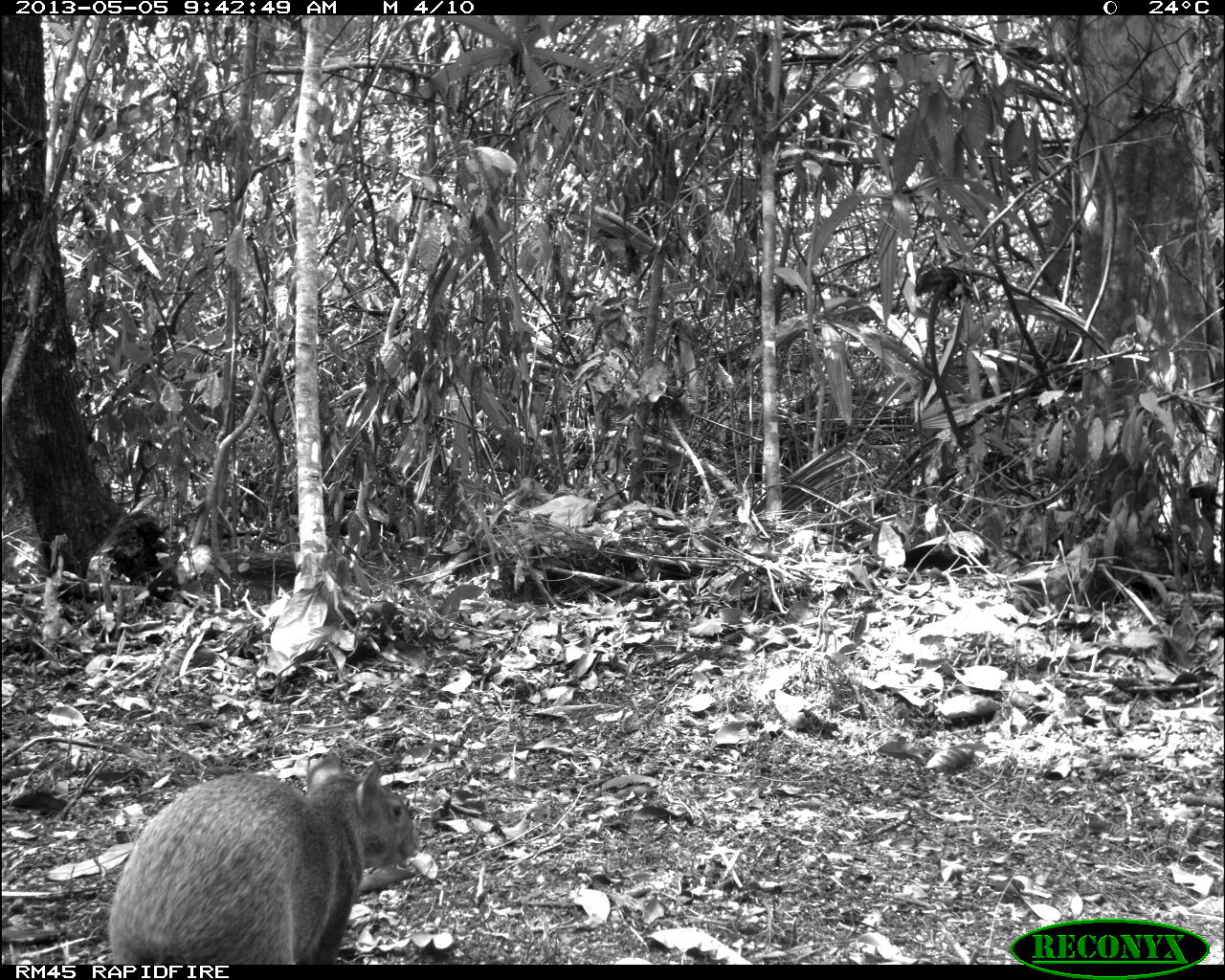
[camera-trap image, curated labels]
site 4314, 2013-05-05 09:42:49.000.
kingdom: Animalia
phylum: Chordata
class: Mammalia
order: Rodentia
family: Dasyproctidae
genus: Dasyprocta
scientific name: Dasyprocta punctata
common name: central american agouti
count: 1